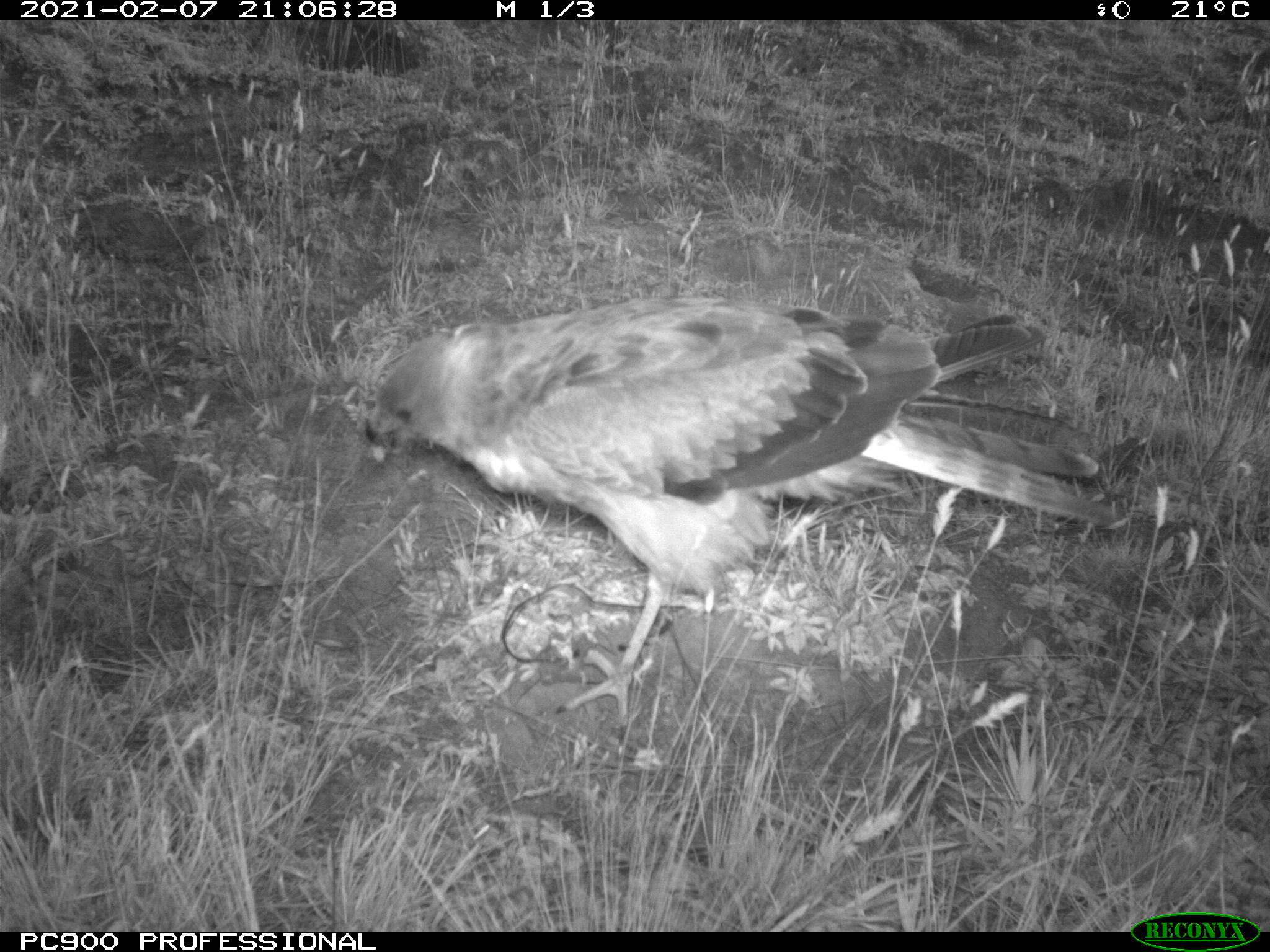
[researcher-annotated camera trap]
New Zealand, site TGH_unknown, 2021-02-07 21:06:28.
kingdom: Animalia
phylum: Chordata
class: Aves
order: Accipitriformes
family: Accipitridae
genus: Circus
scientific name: Circus approximans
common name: swamp harrier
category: harrier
Harrier (swamp harrier) (Circus approximans).